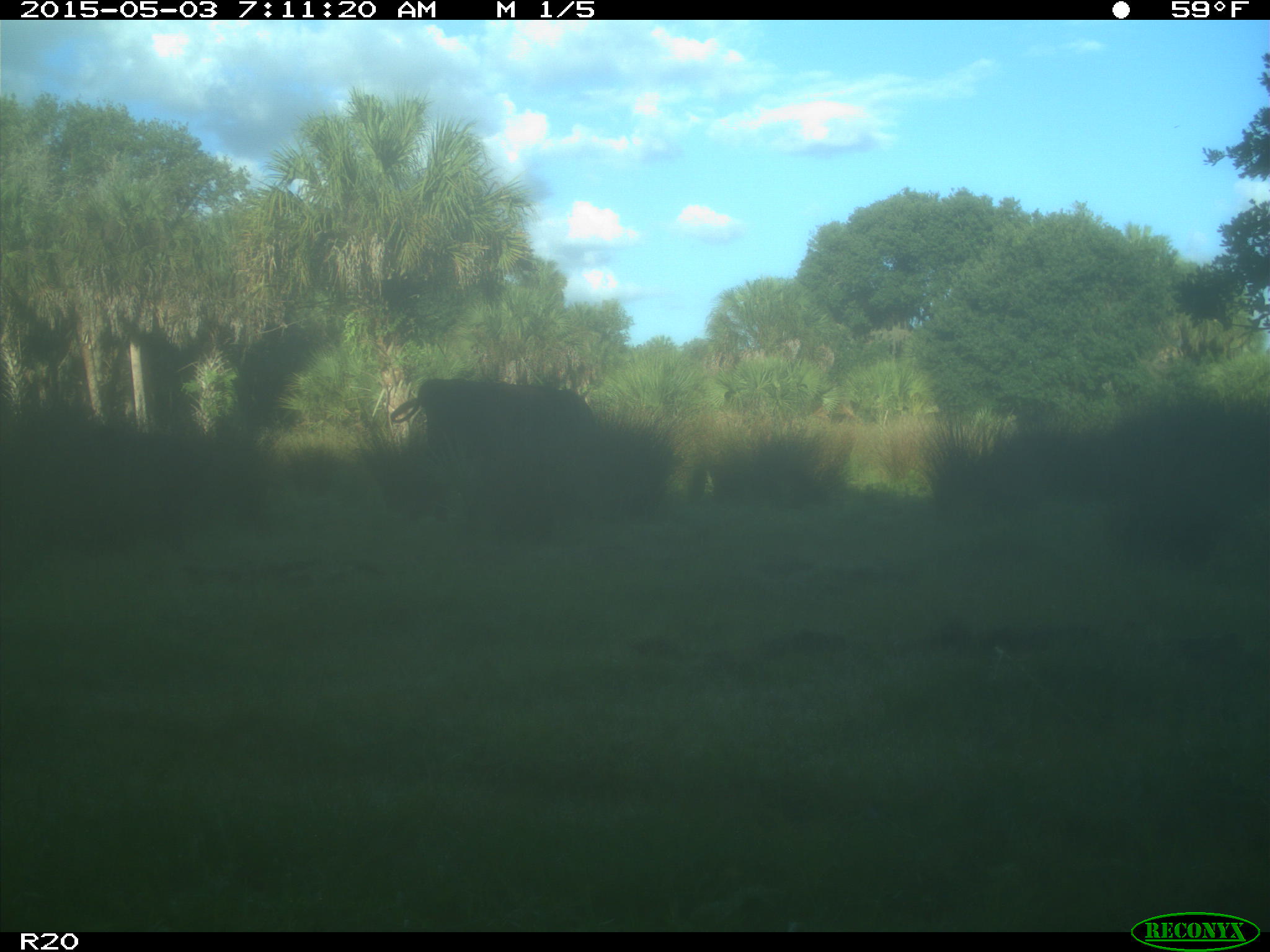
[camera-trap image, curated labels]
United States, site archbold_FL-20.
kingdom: Animalia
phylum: Chordata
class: Mammalia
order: Artiodactyla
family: Bovidae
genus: Bos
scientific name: Bos taurus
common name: domestic cow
Bos taurus (domestic cow).